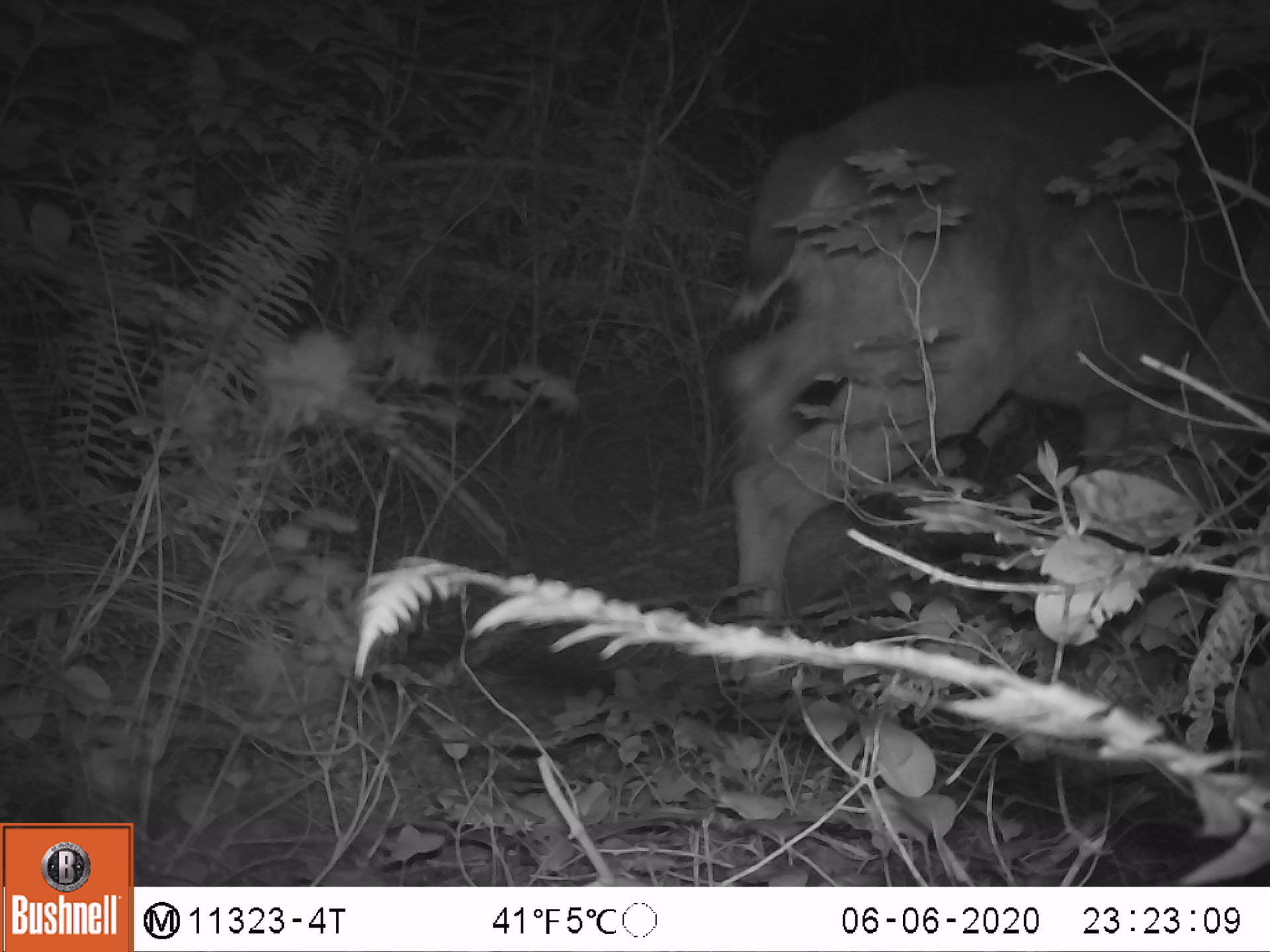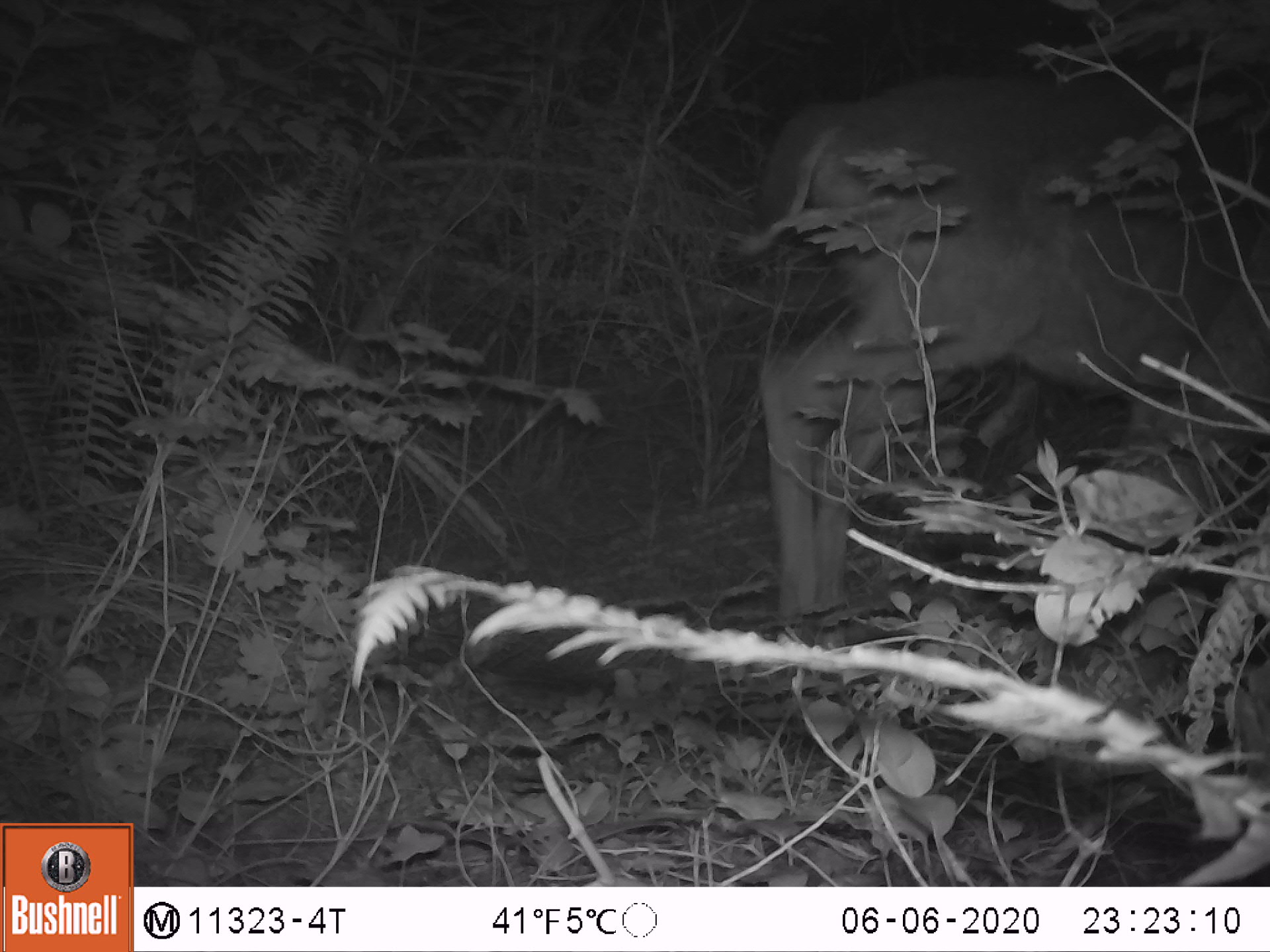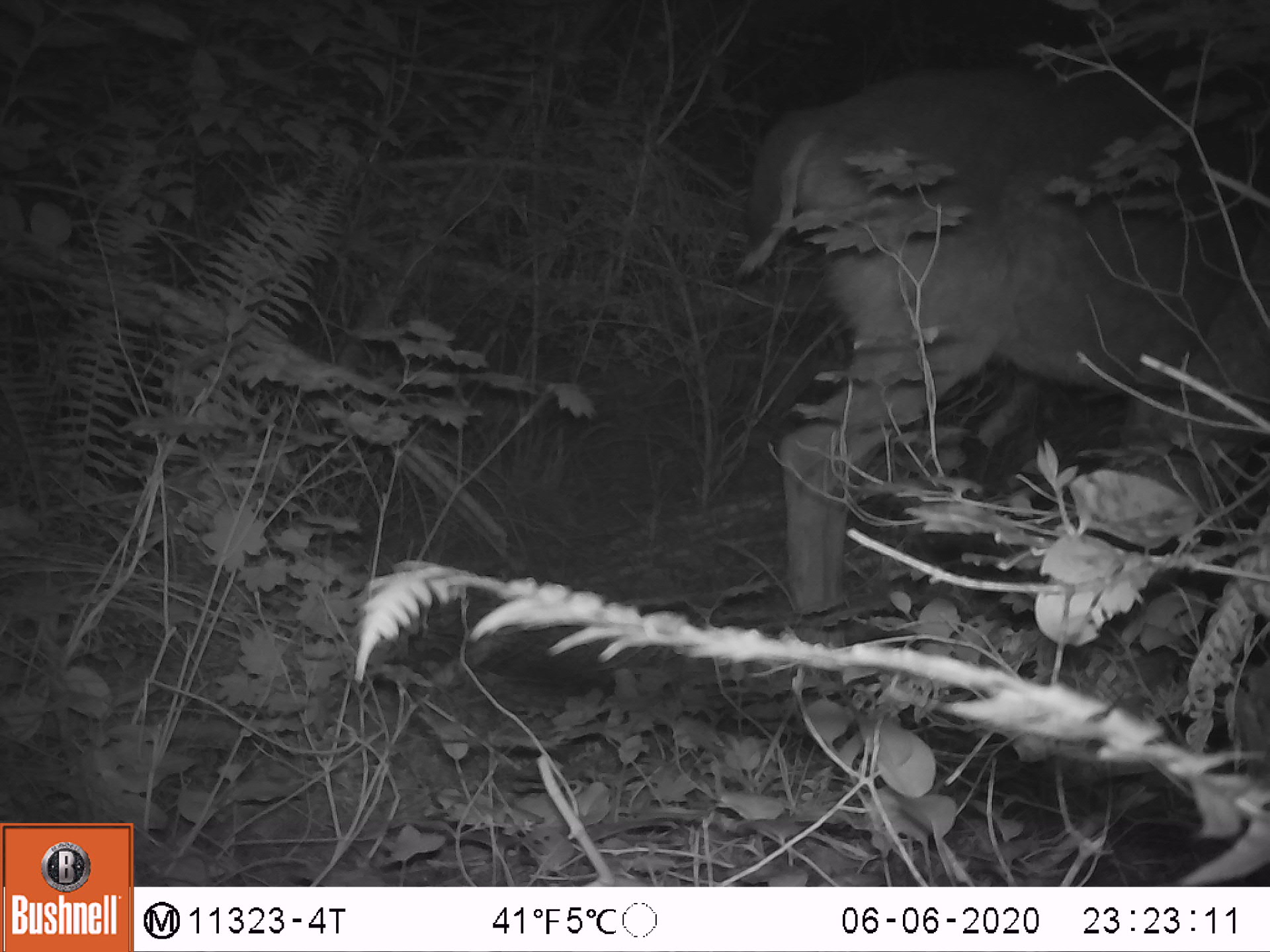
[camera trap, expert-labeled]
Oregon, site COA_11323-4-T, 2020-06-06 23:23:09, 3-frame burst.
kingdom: Animalia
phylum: Chordata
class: Mammalia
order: Artiodactyla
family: Cervidae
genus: Odocoileus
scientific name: Odocoileus hemionus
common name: black-tailed deer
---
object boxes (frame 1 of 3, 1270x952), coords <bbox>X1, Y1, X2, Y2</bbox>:
black-tailed deer: <bbox>713, 76, 1154, 607</bbox>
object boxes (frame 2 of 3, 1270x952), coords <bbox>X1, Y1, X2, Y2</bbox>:
black-tailed deer: <bbox>724, 75, 1180, 624</bbox>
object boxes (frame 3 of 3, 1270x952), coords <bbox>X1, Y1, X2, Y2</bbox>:
black-tailed deer: <bbox>724, 69, 1191, 607</bbox>